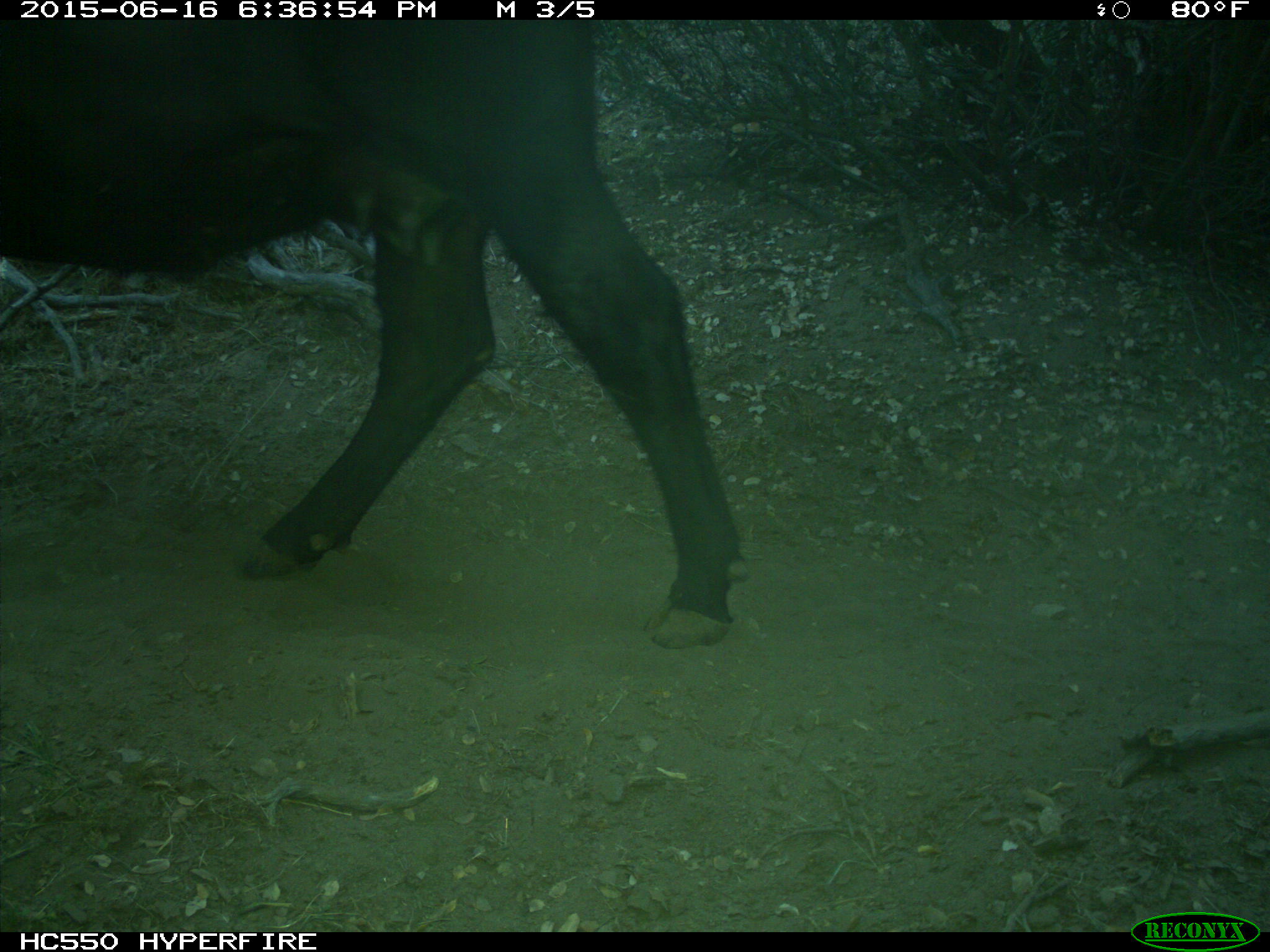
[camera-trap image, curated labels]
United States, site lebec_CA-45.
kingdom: Animalia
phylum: Chordata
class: Mammalia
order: Artiodactyla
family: Bovidae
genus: Bos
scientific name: Bos taurus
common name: domestic cow